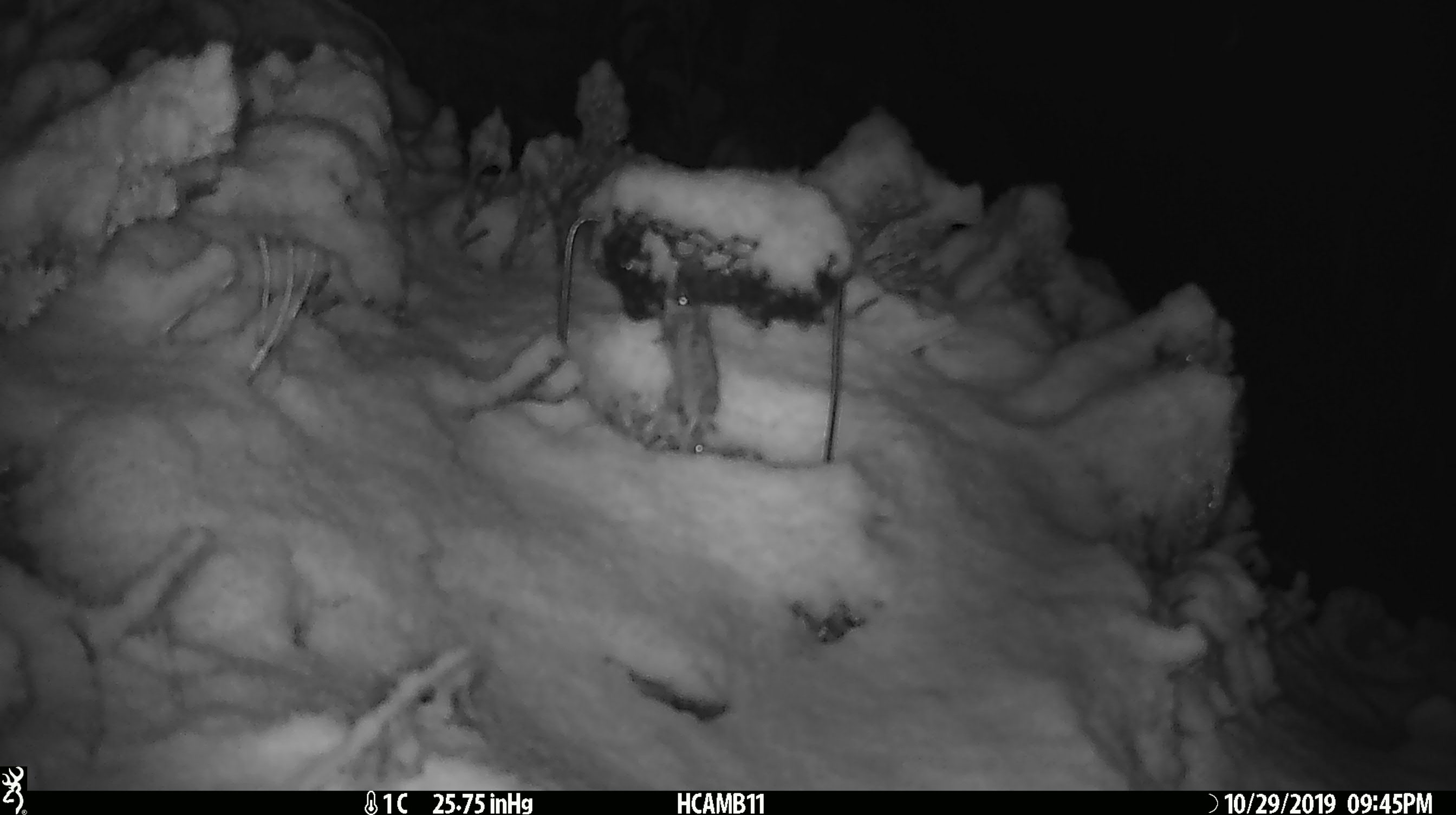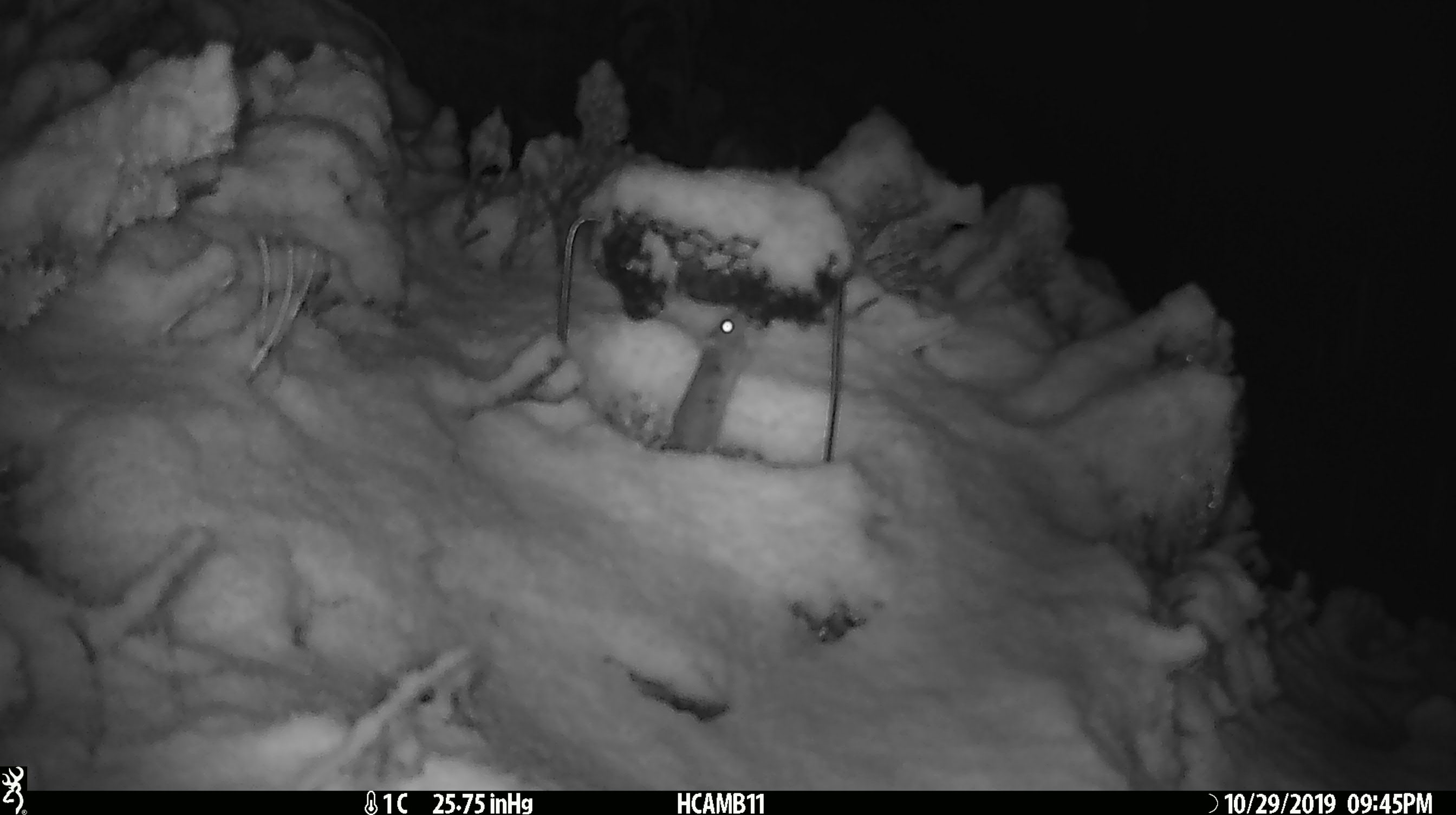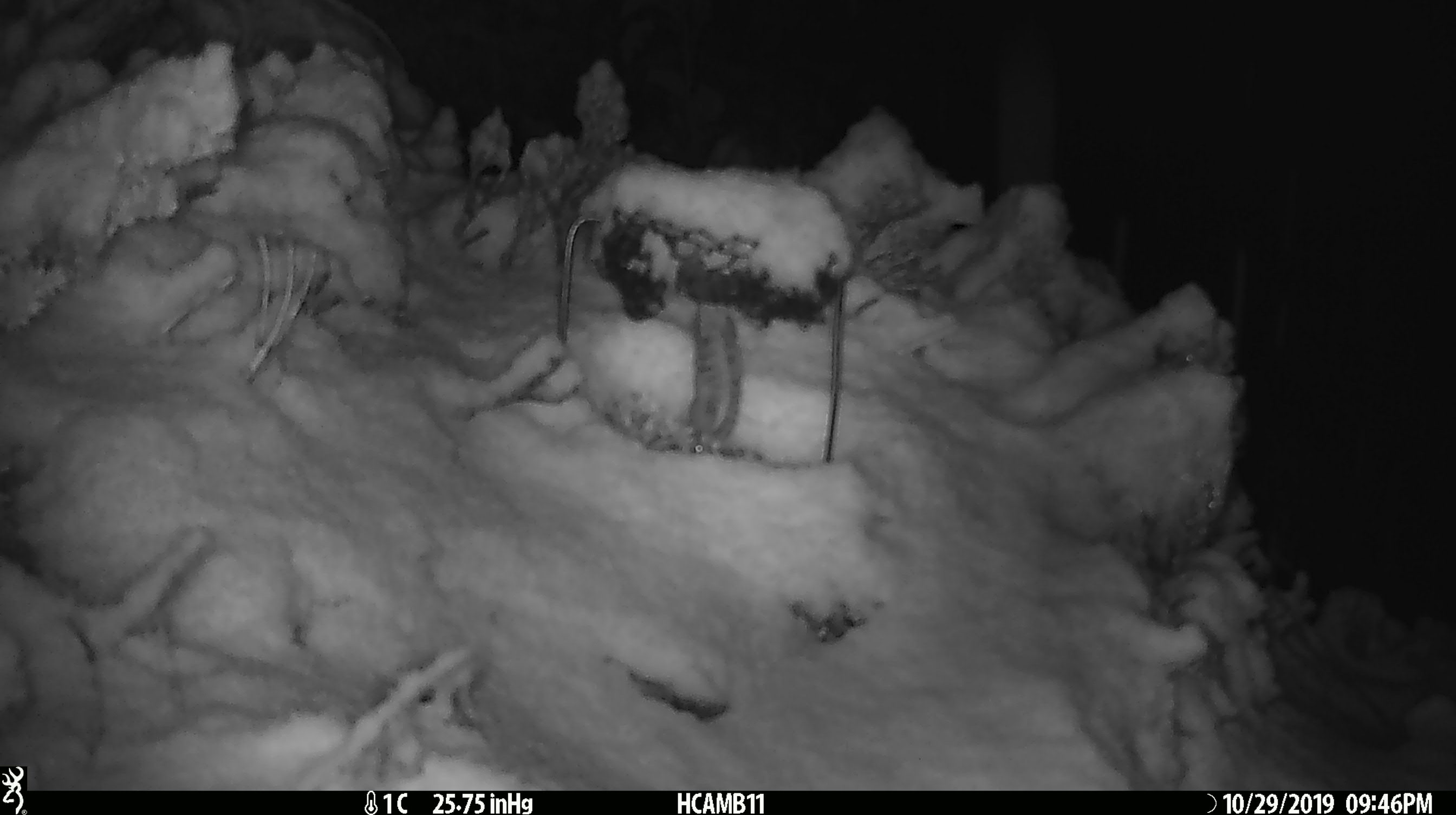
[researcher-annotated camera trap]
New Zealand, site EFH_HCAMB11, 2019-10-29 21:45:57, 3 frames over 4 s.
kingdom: Animalia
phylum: Chordata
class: Mammalia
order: Rodentia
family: Muridae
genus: Mus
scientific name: Mus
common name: mouse